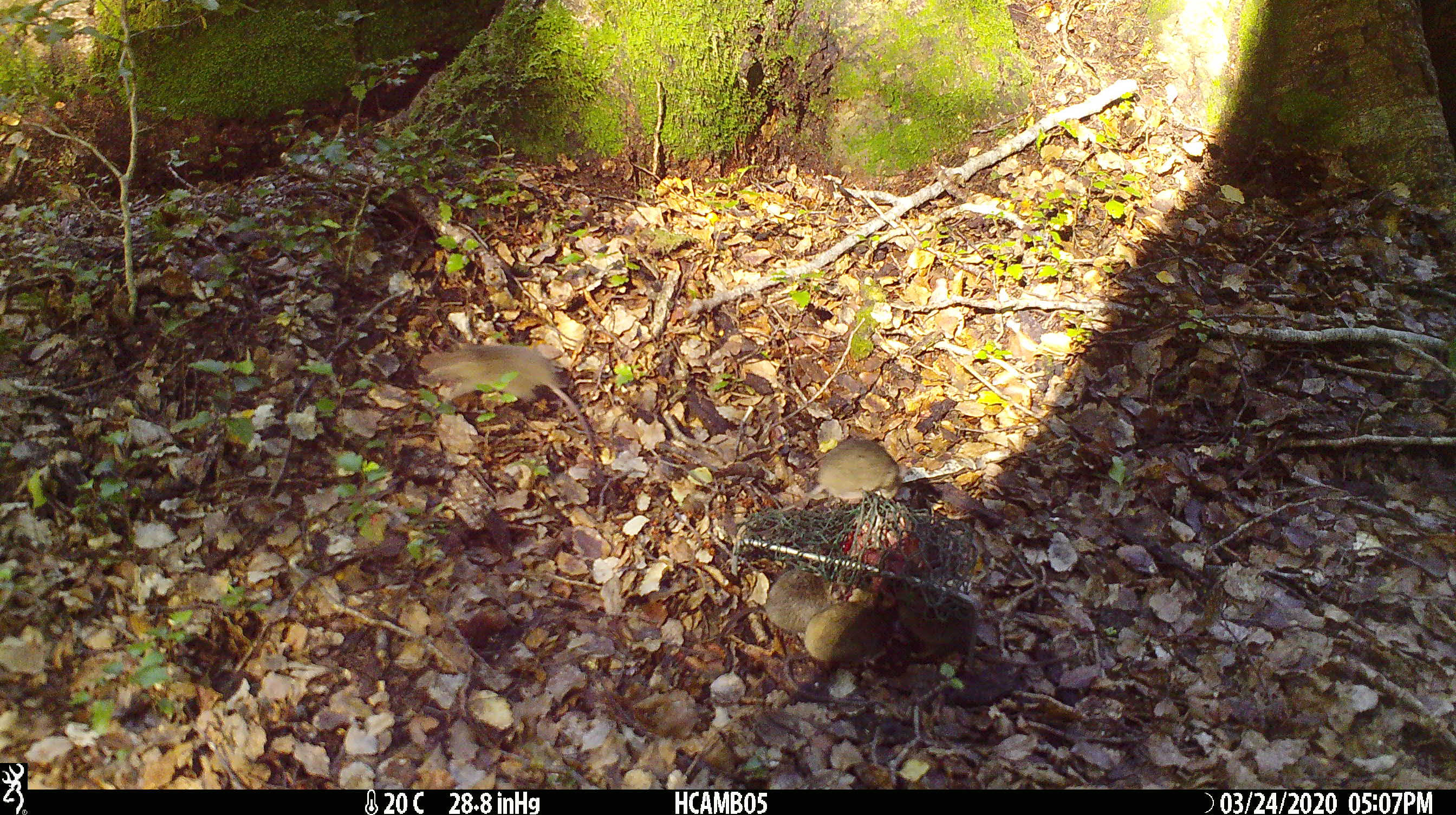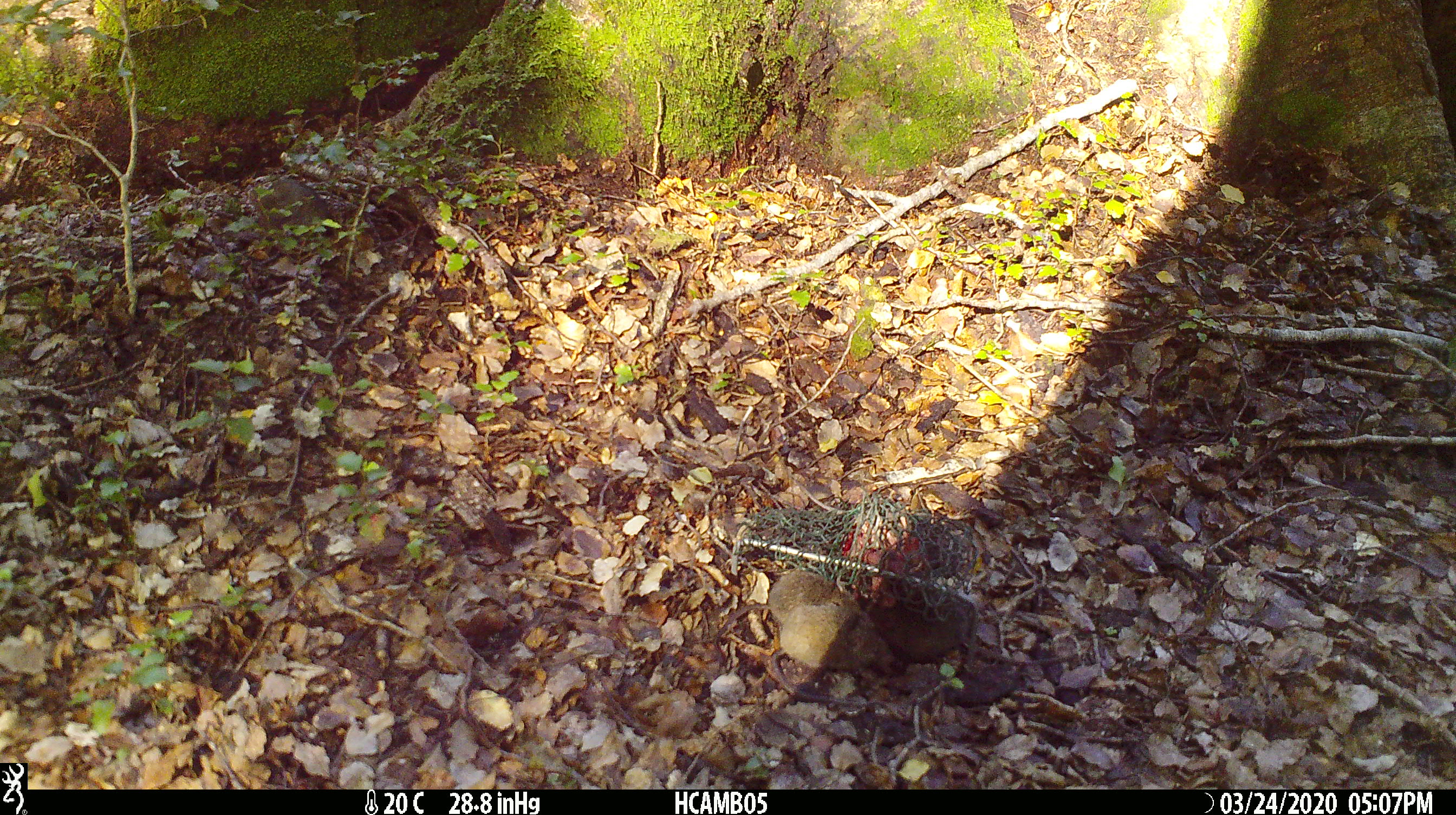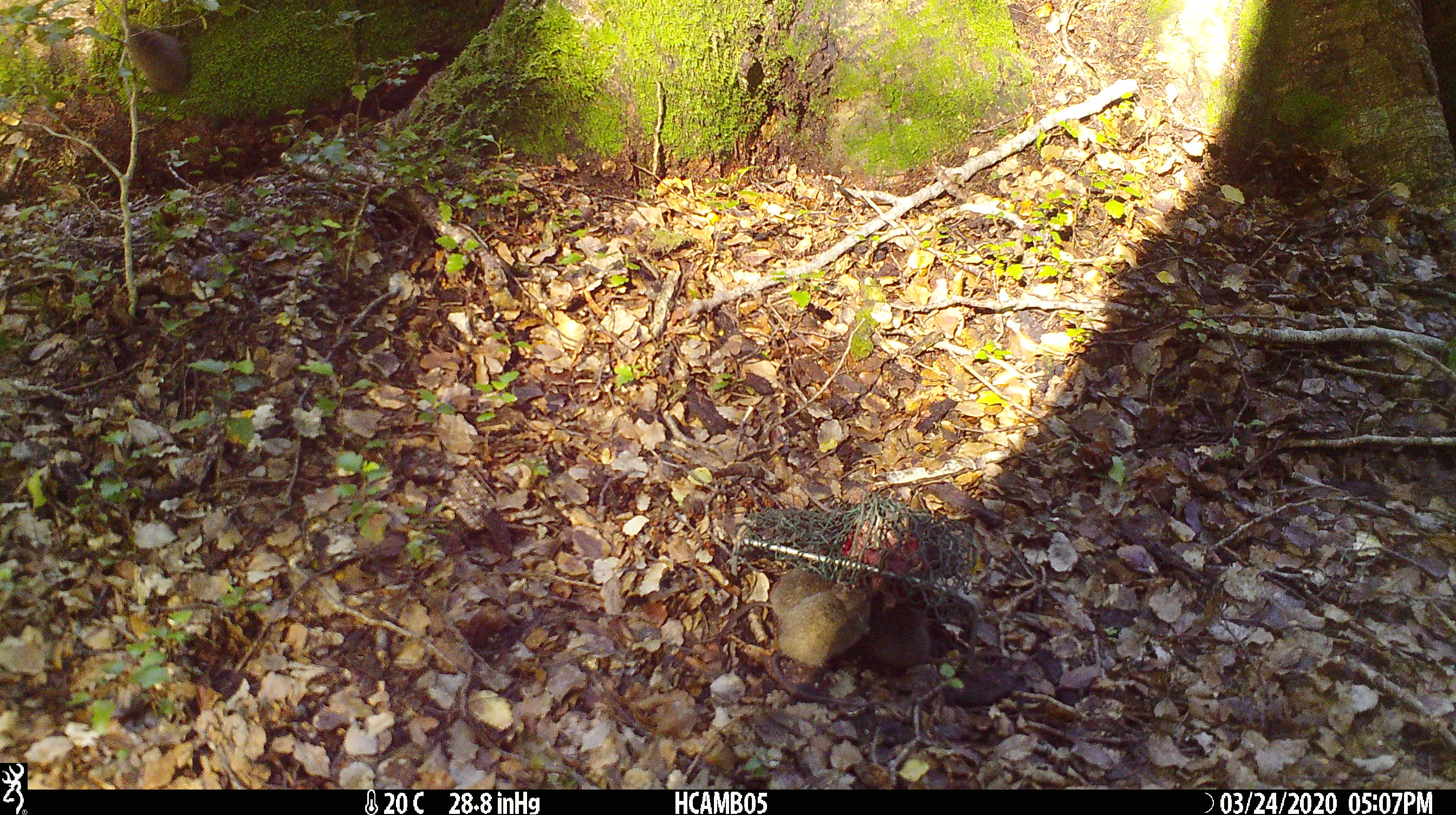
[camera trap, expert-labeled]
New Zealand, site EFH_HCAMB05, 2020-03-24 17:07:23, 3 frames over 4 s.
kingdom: Animalia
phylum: Chordata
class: Mammalia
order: Rodentia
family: Muridae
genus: Mus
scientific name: Mus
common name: mouse